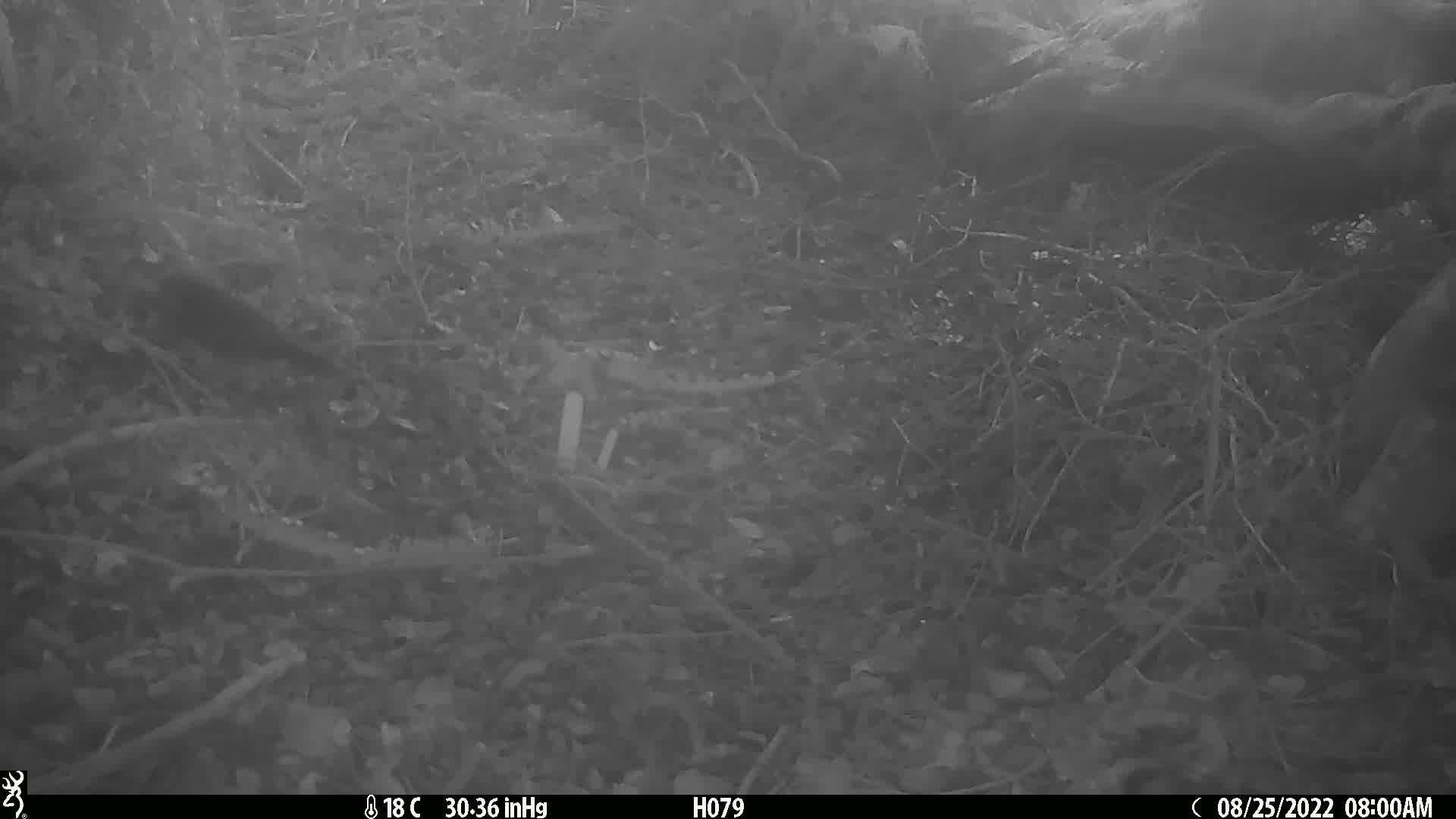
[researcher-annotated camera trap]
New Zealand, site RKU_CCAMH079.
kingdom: Animalia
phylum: Chordata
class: Aves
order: Passeriformes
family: Turdidae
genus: Turdus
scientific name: Turdus merula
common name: eurasian blackbird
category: blackbird